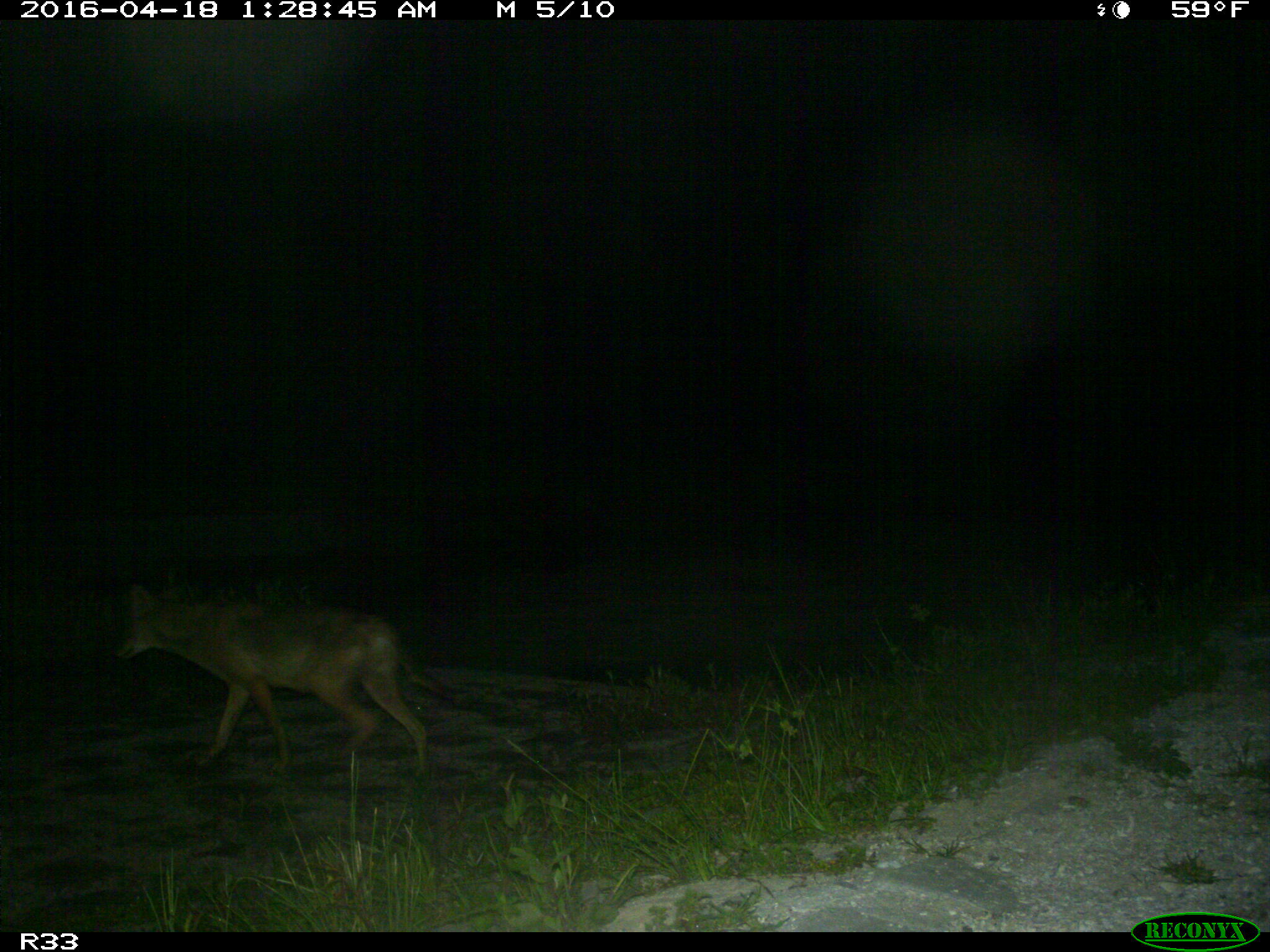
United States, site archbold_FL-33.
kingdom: Animalia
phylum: Chordata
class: Mammalia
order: Carnivora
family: Canidae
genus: Canis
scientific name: Canis latrans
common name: coyote